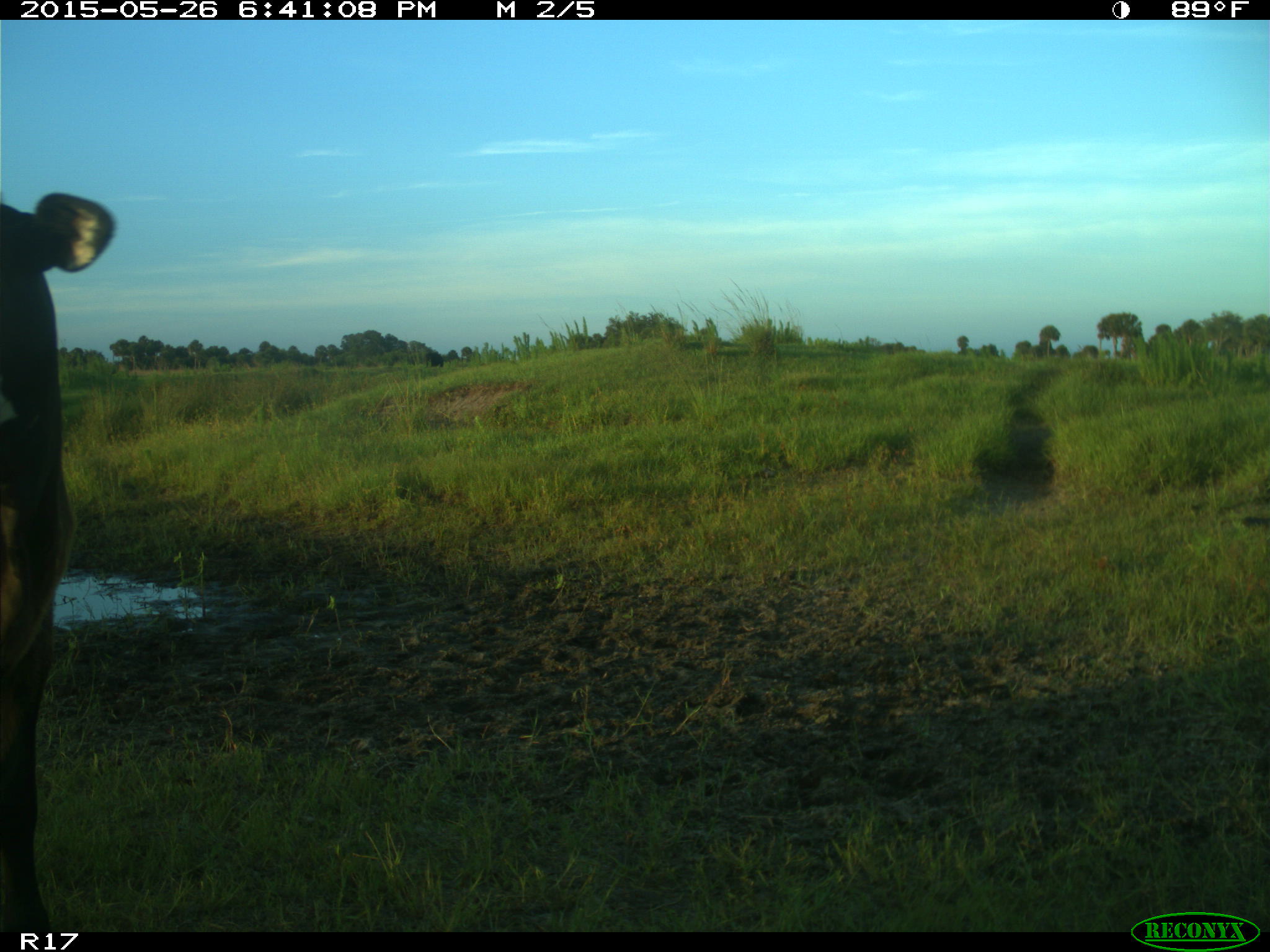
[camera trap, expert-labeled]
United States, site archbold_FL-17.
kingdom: Animalia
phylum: Chordata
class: Mammalia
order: Artiodactyla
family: Bovidae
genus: Bos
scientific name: Bos taurus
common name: domestic cow